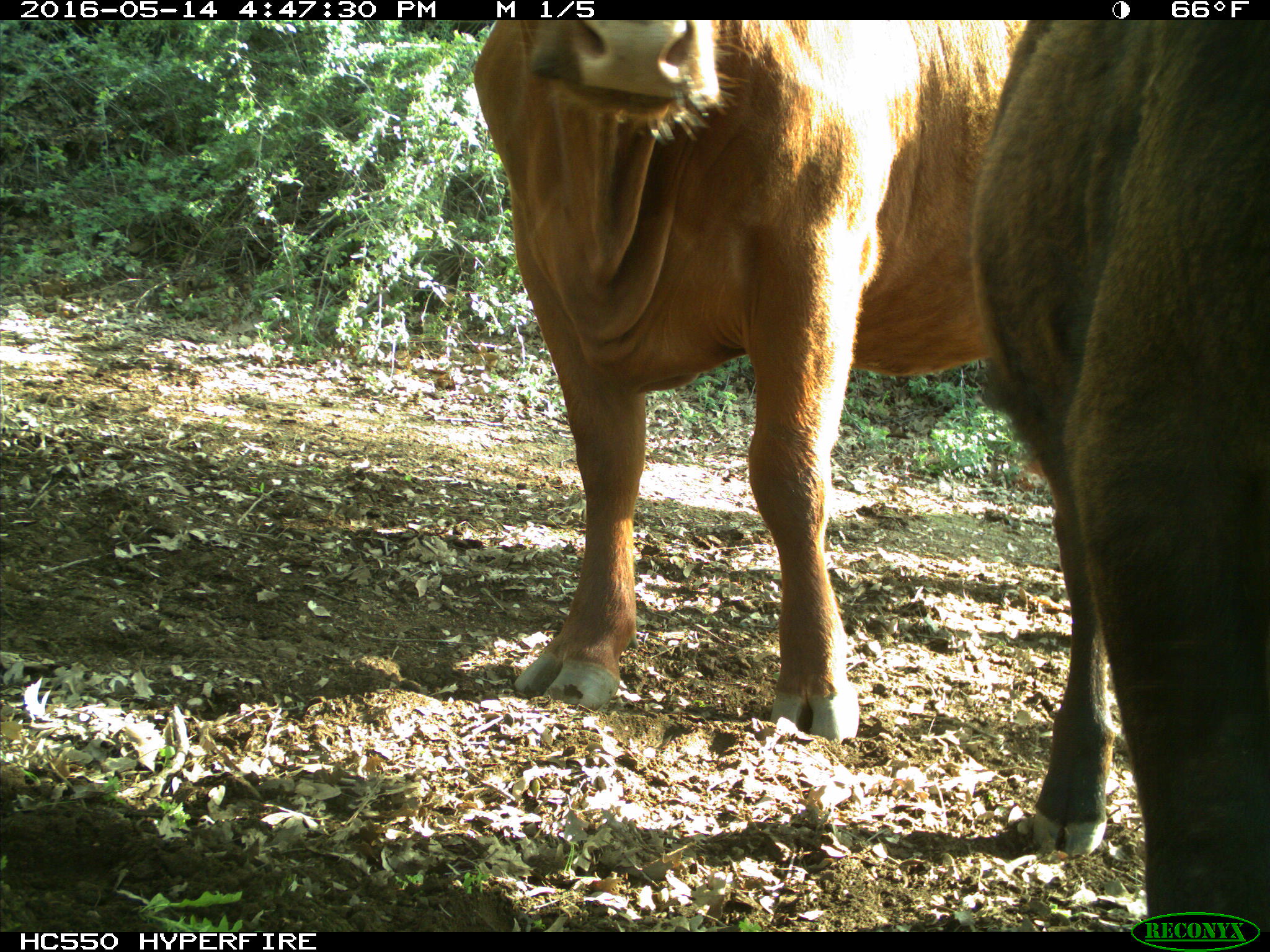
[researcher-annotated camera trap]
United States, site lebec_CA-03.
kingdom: Animalia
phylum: Chordata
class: Mammalia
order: Artiodactyla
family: Bovidae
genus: Bos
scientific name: Bos taurus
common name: domestic cow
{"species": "Bos taurus (domestic cow)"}